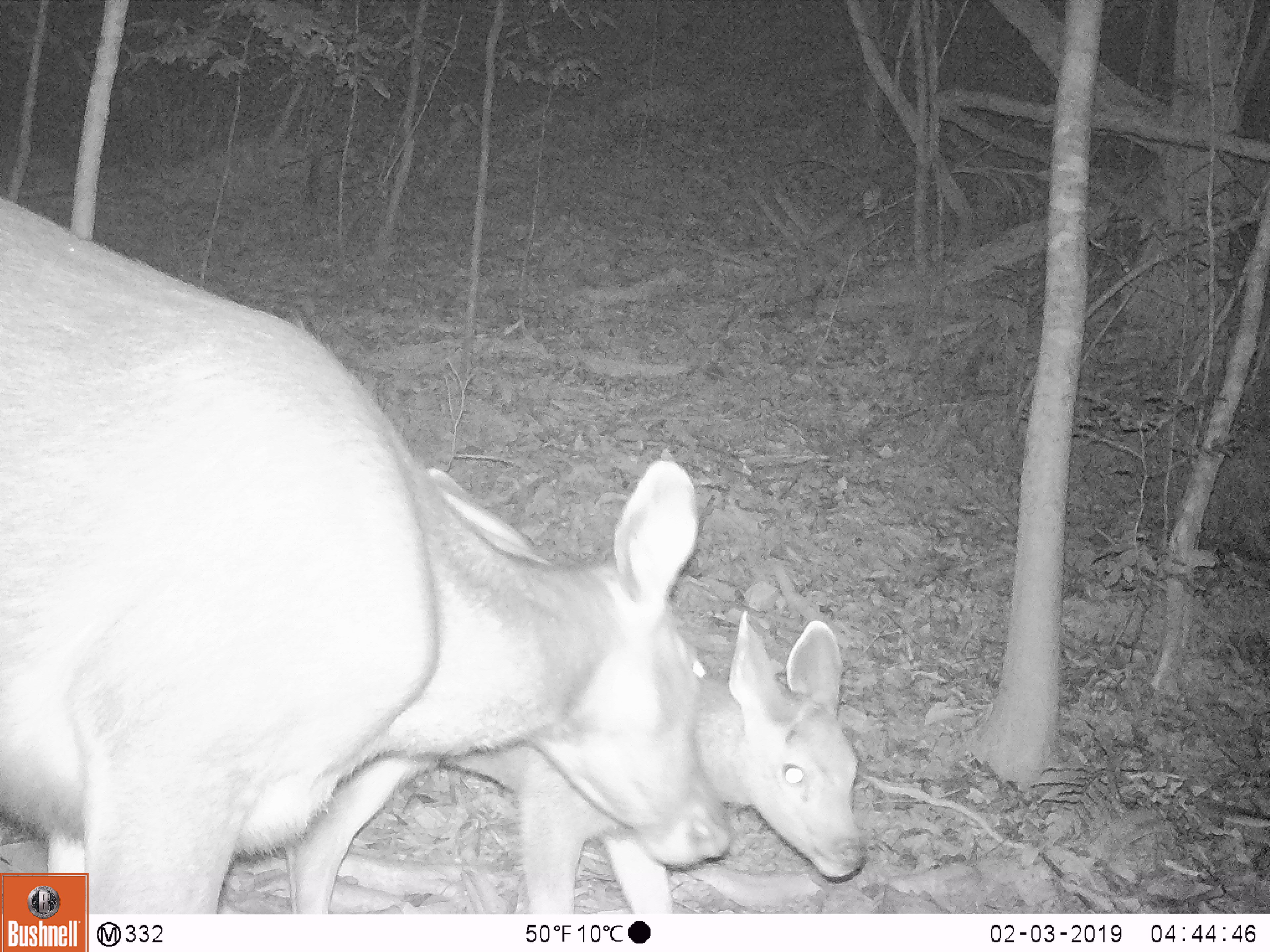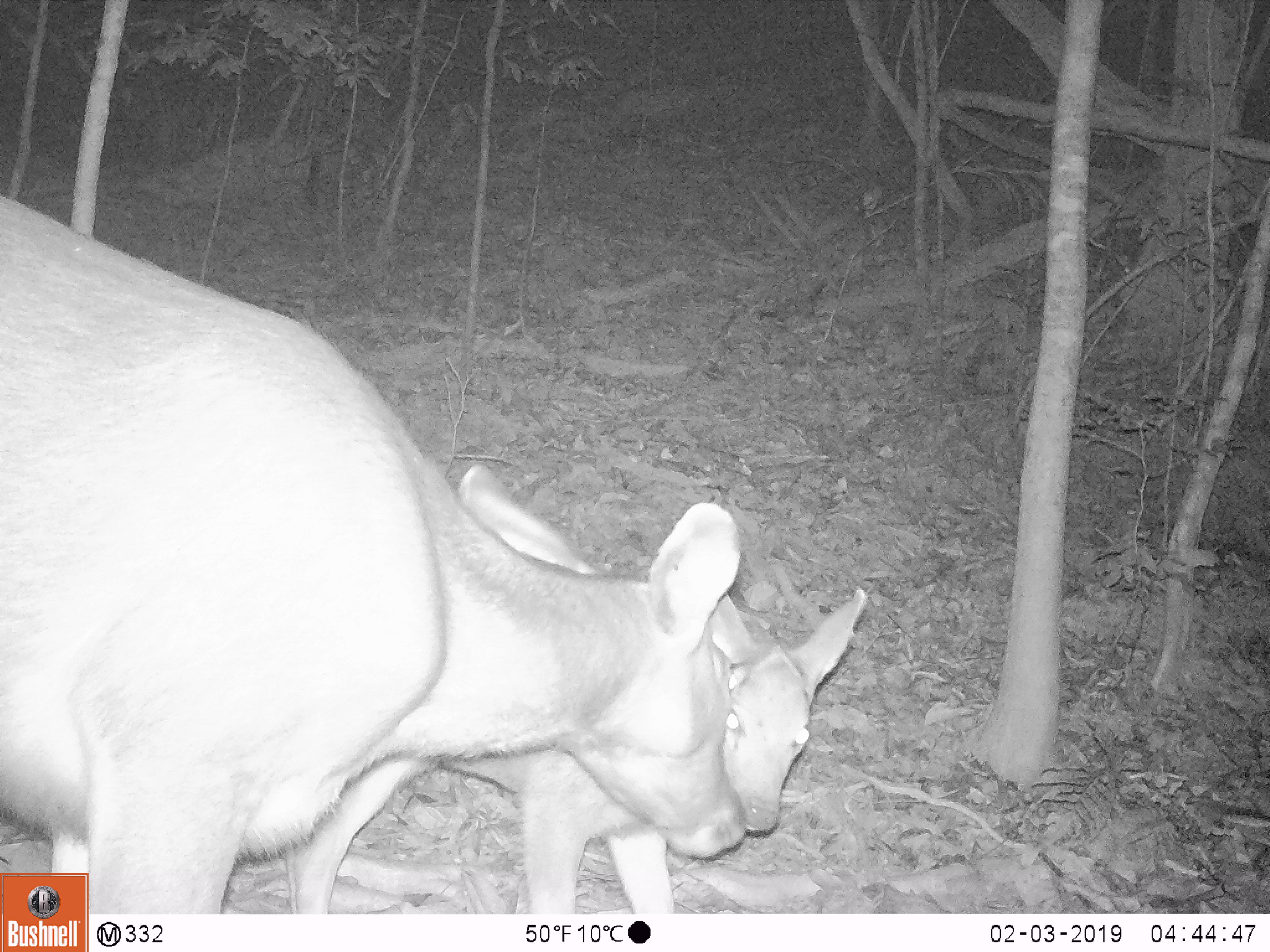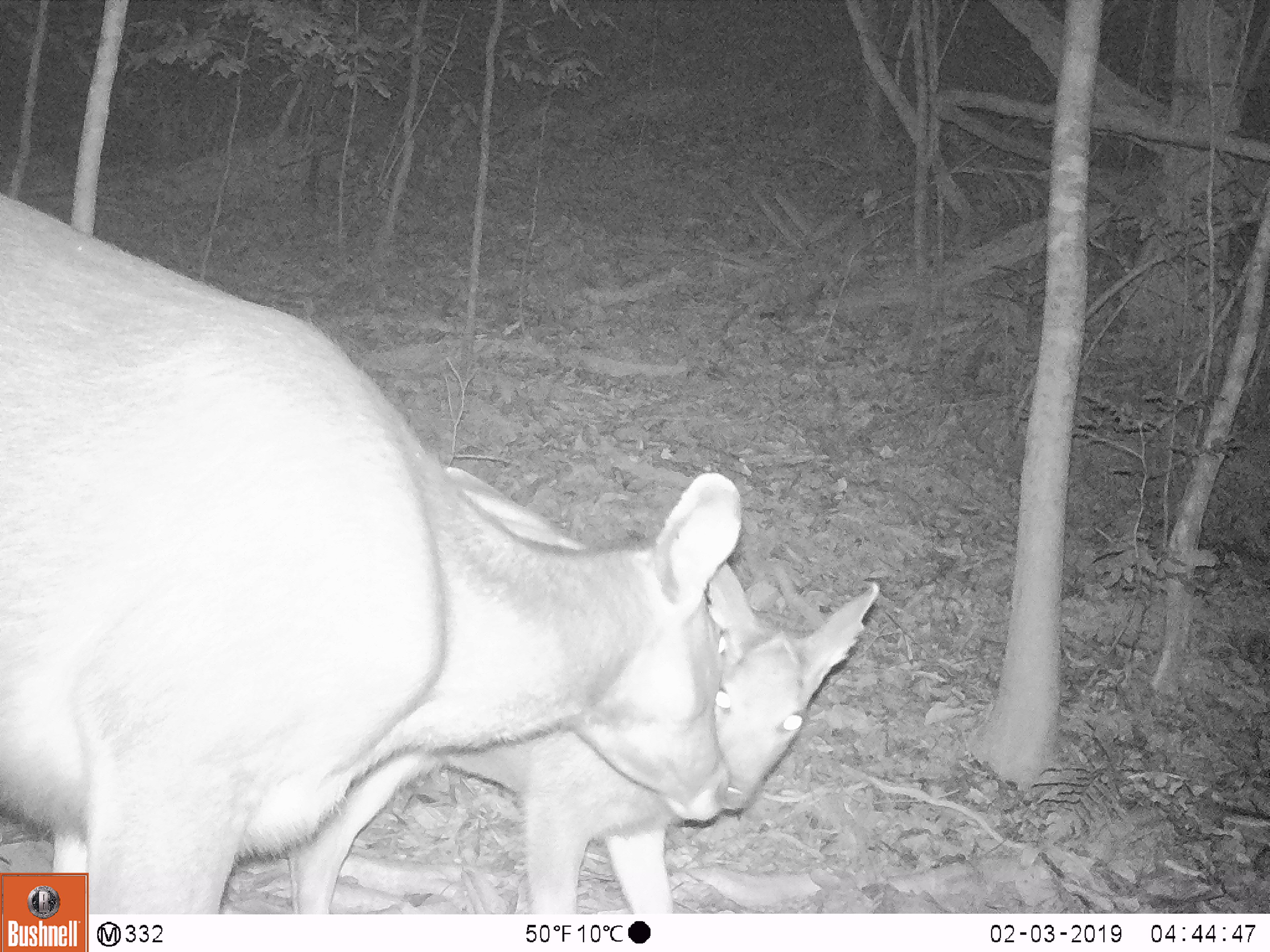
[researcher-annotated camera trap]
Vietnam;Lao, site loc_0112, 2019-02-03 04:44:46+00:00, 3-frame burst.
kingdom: Animalia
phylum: Chordata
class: Mammalia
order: Artiodactyla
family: Cervidae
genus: Rusa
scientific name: Rusa unicolor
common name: sambar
Sambar (Rusa unicolor). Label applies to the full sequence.